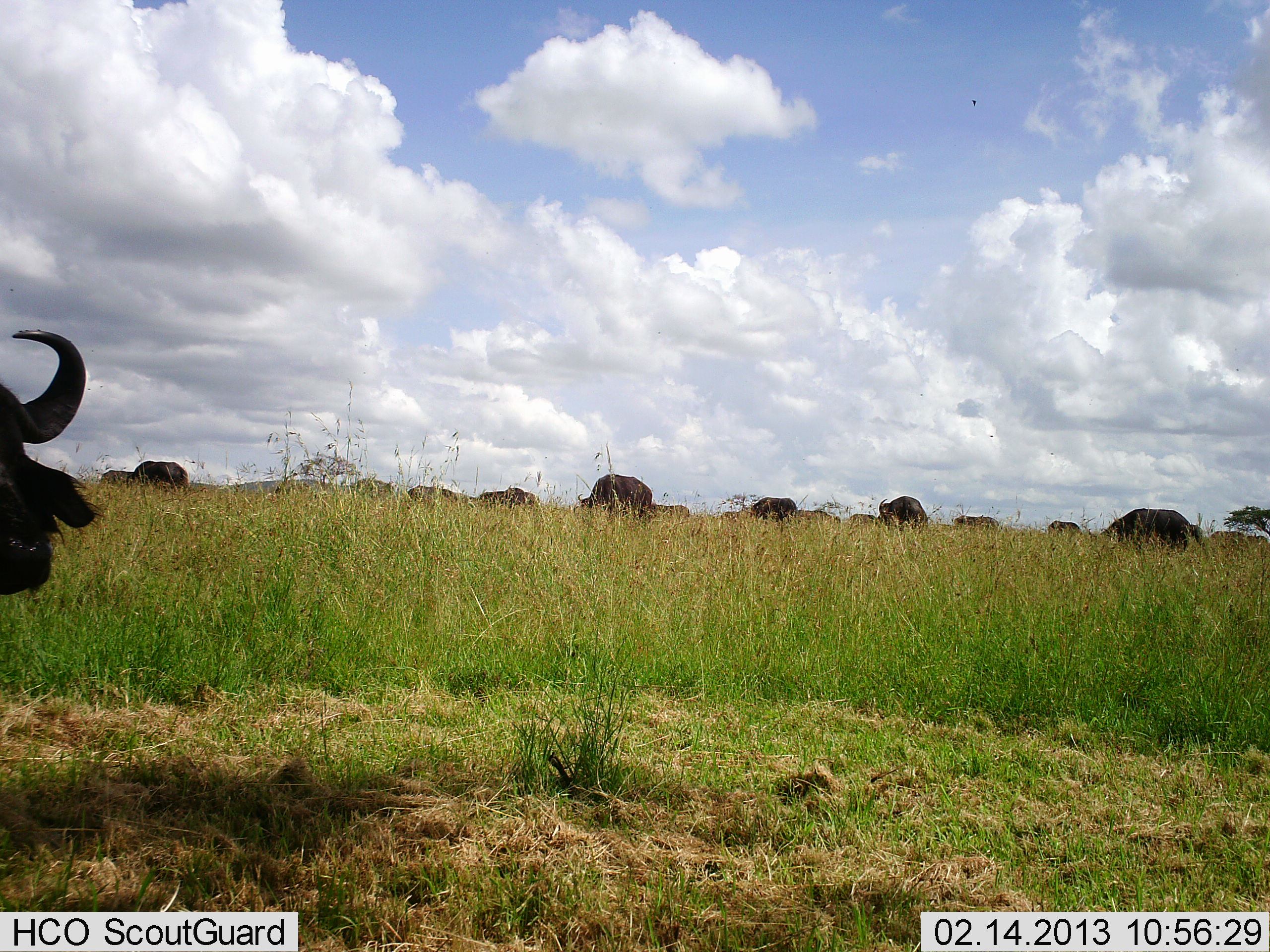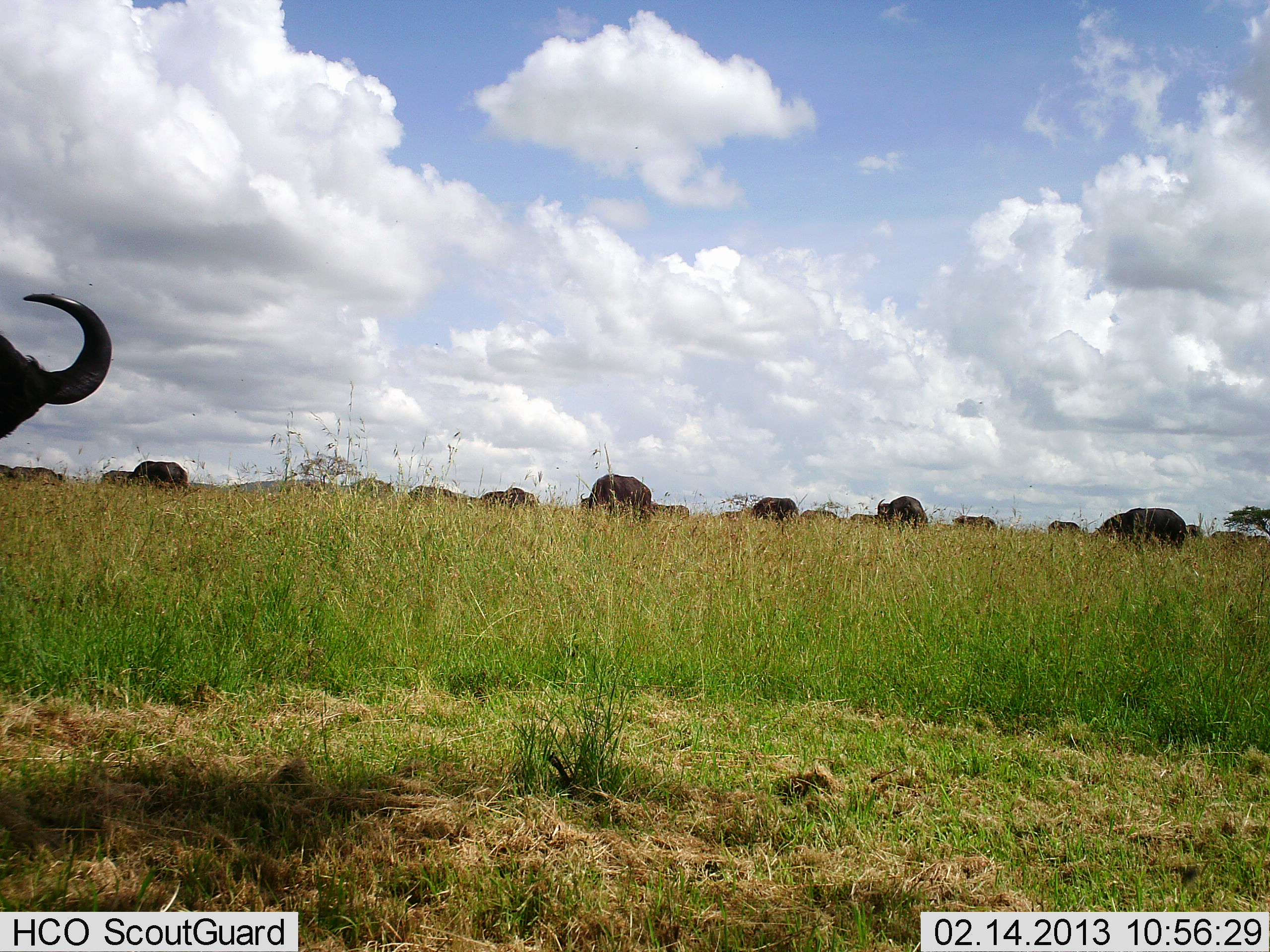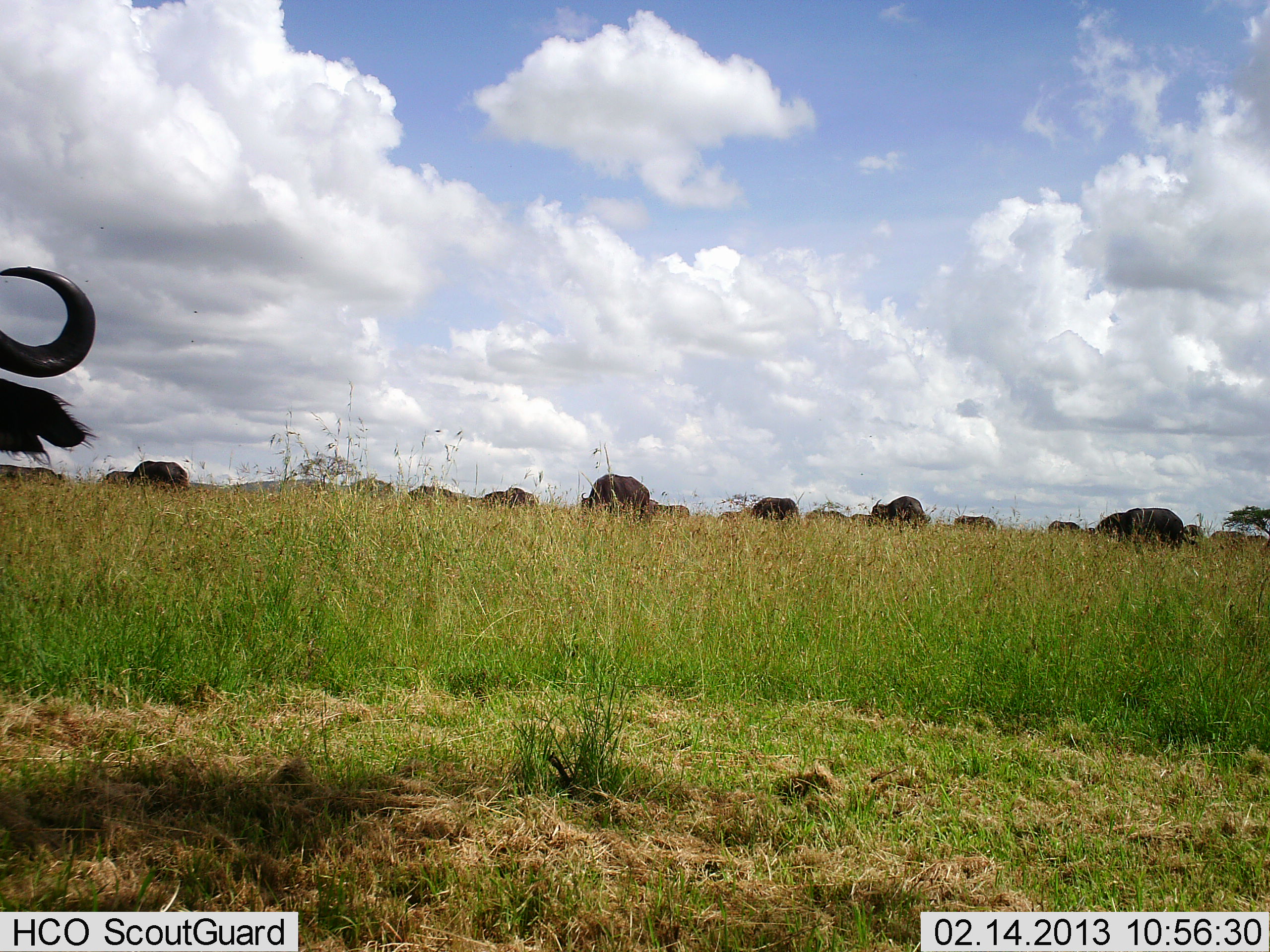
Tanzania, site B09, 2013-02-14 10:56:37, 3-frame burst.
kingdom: Animalia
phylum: Chordata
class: Mammalia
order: Artiodactyla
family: Bovidae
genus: Syncerus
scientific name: Syncerus caffer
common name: cape buffalo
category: buffalo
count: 11-50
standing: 40%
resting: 7%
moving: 13%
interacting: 0%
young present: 0%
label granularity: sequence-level